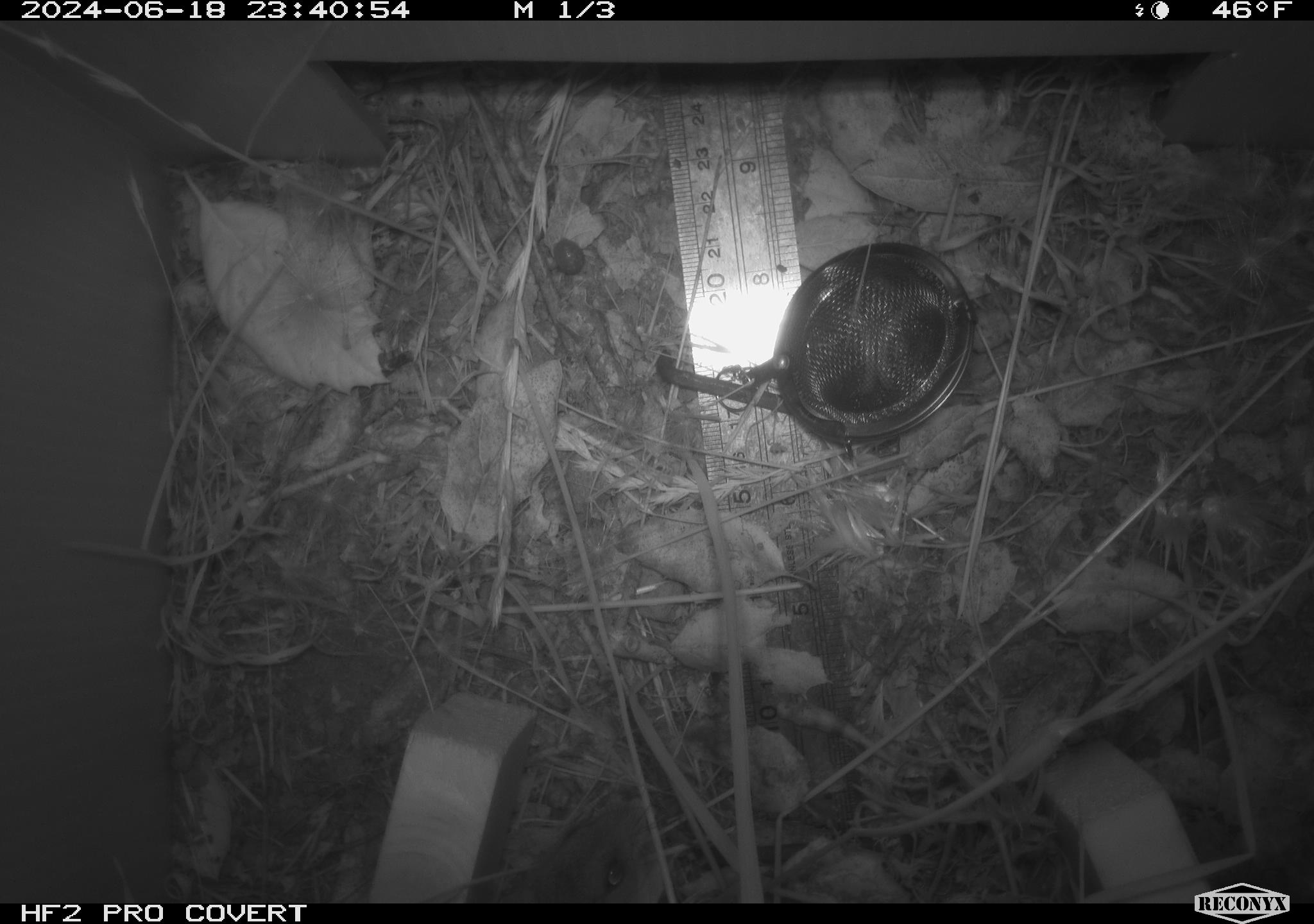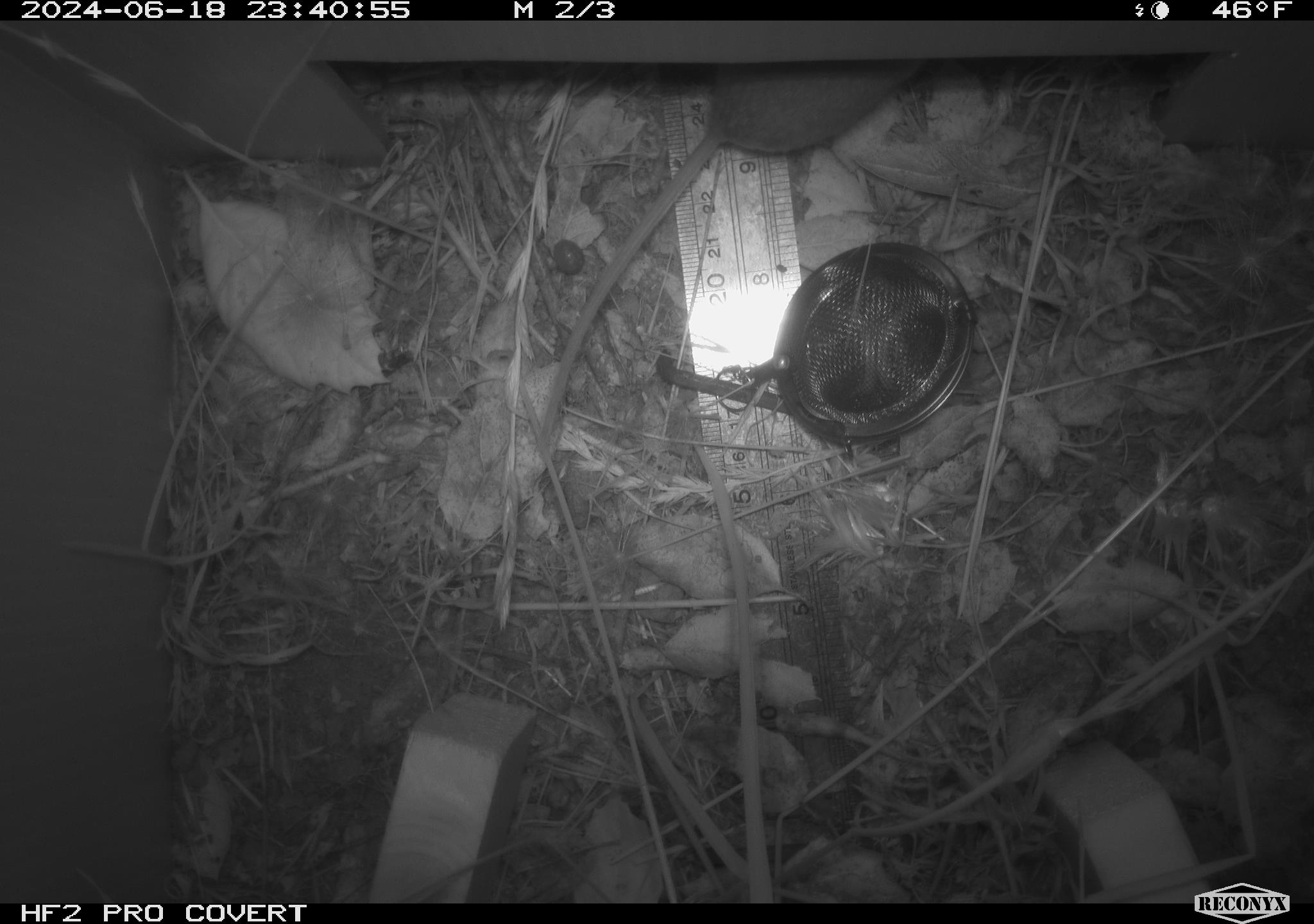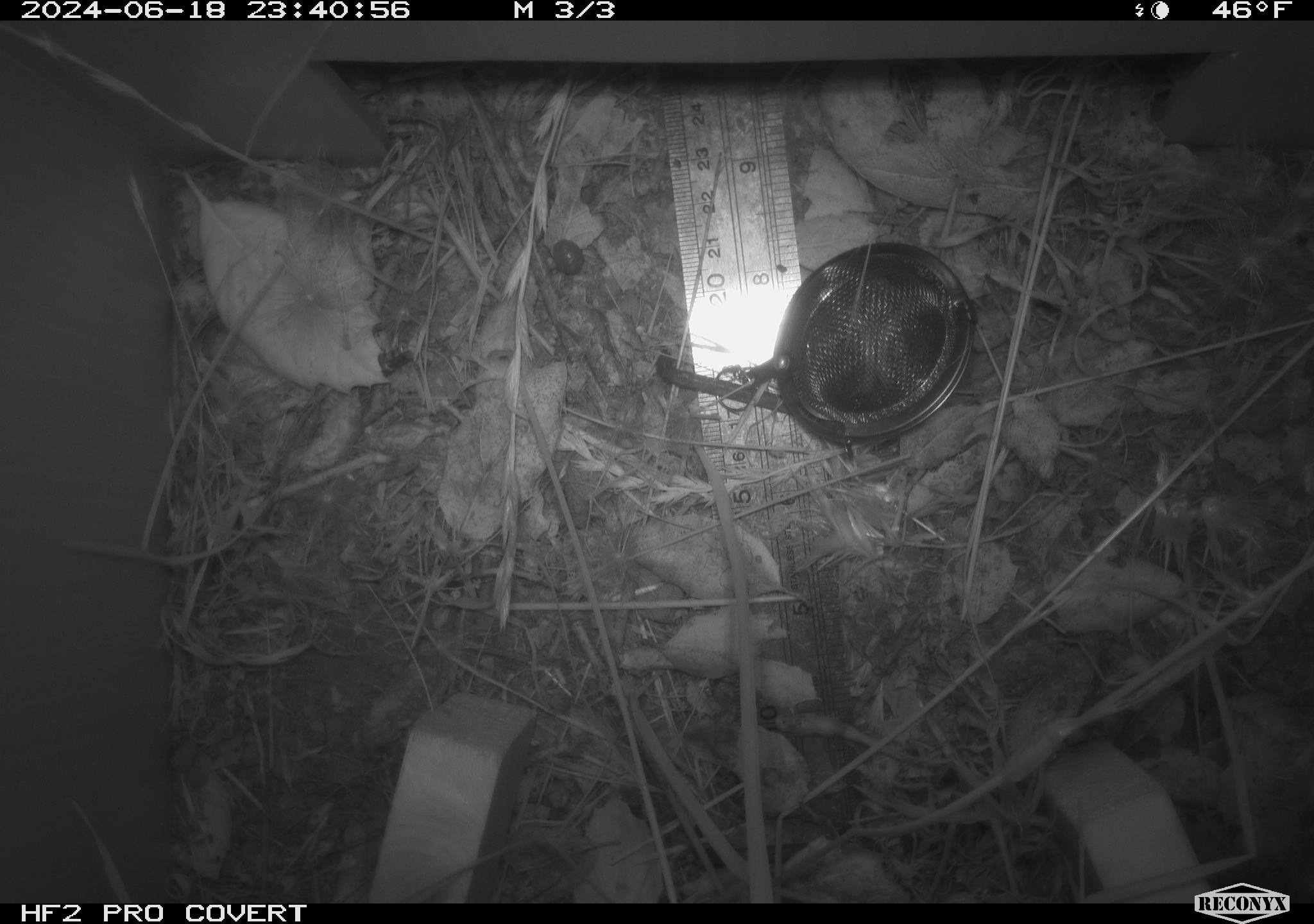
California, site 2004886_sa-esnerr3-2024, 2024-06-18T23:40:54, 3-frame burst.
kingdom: Animalia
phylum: Chordata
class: Mammalia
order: Rodentia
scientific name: Rodentia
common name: rodent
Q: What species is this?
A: Rodent (Rodentia).